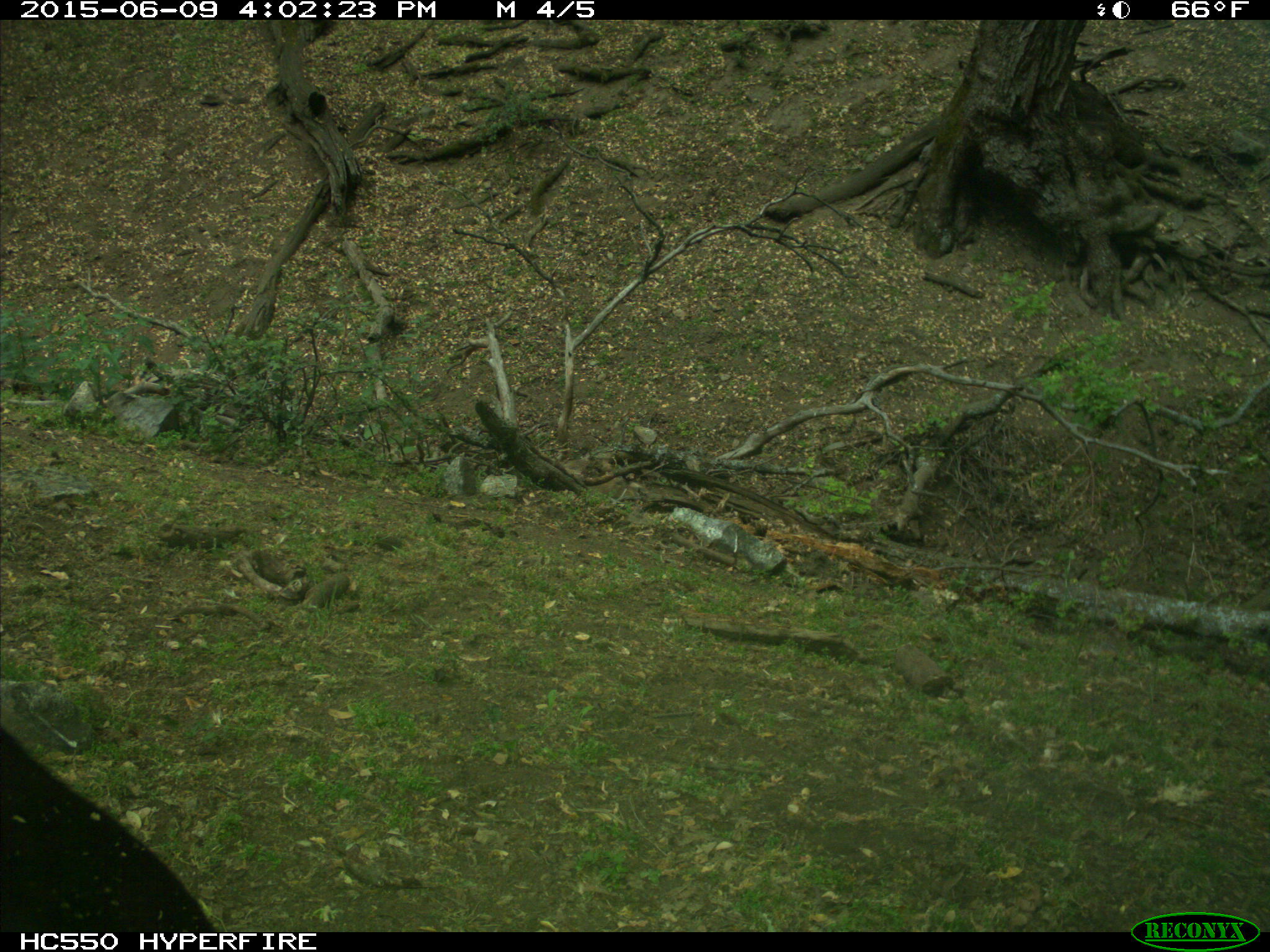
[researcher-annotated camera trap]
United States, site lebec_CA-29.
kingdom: Animalia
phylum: Chordata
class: Mammalia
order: Artiodactyla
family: Bovidae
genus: Bos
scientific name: Bos taurus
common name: domestic cow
Bos taurus (domestic cow).